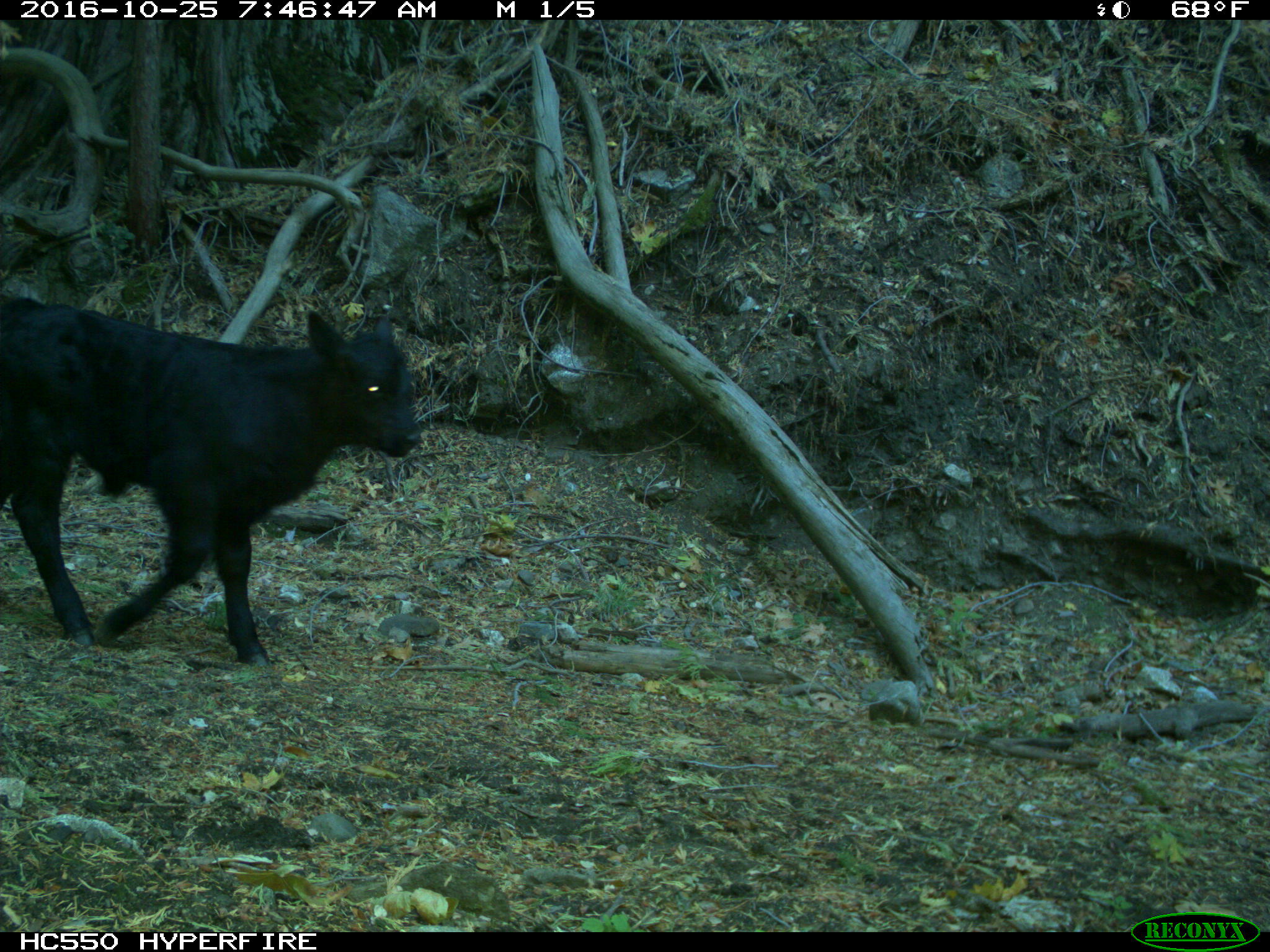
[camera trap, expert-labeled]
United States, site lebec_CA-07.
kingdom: Animalia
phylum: Chordata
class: Mammalia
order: Artiodactyla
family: Bovidae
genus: Bos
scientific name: Bos taurus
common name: domestic cow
Bos taurus (domestic cow).